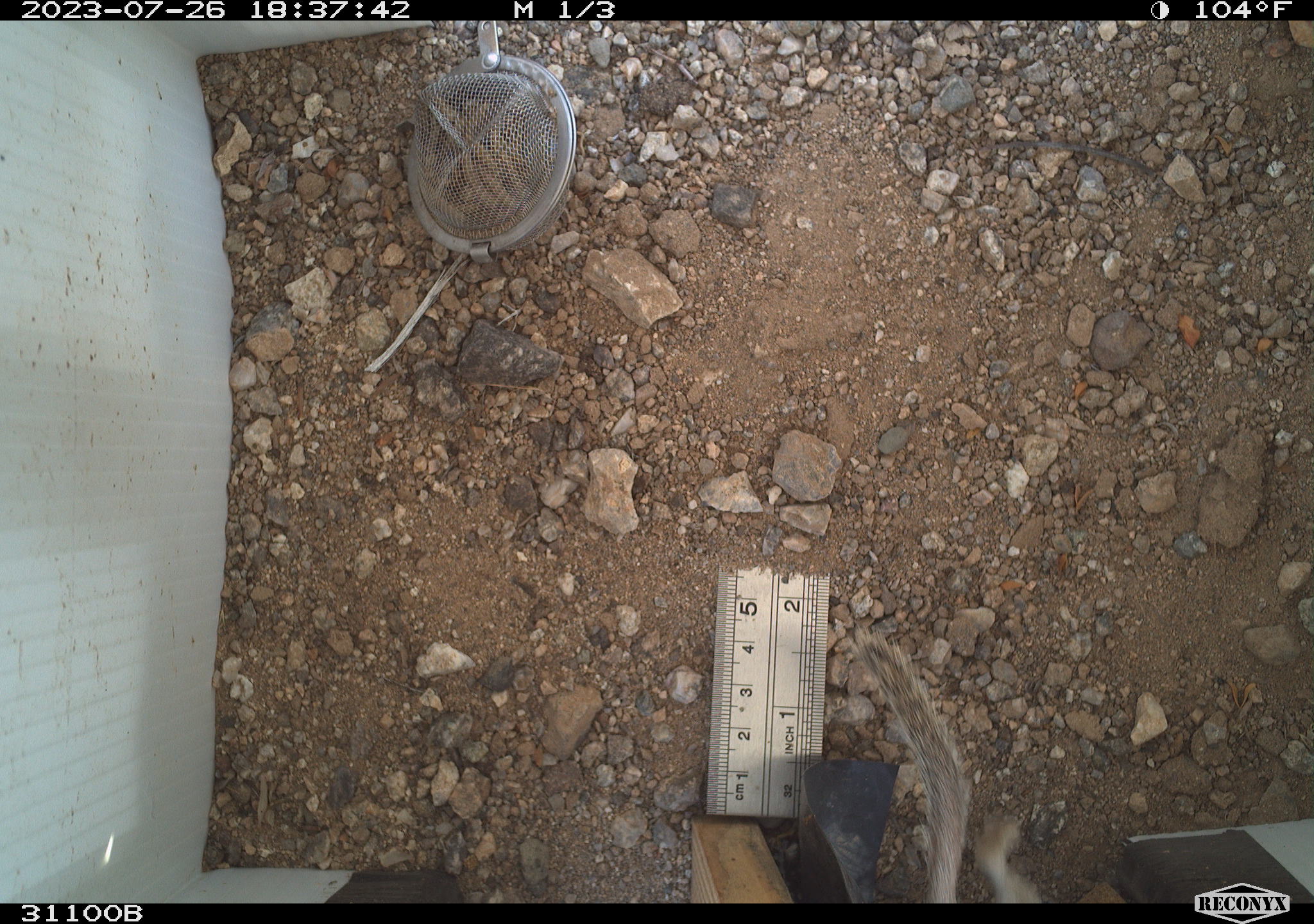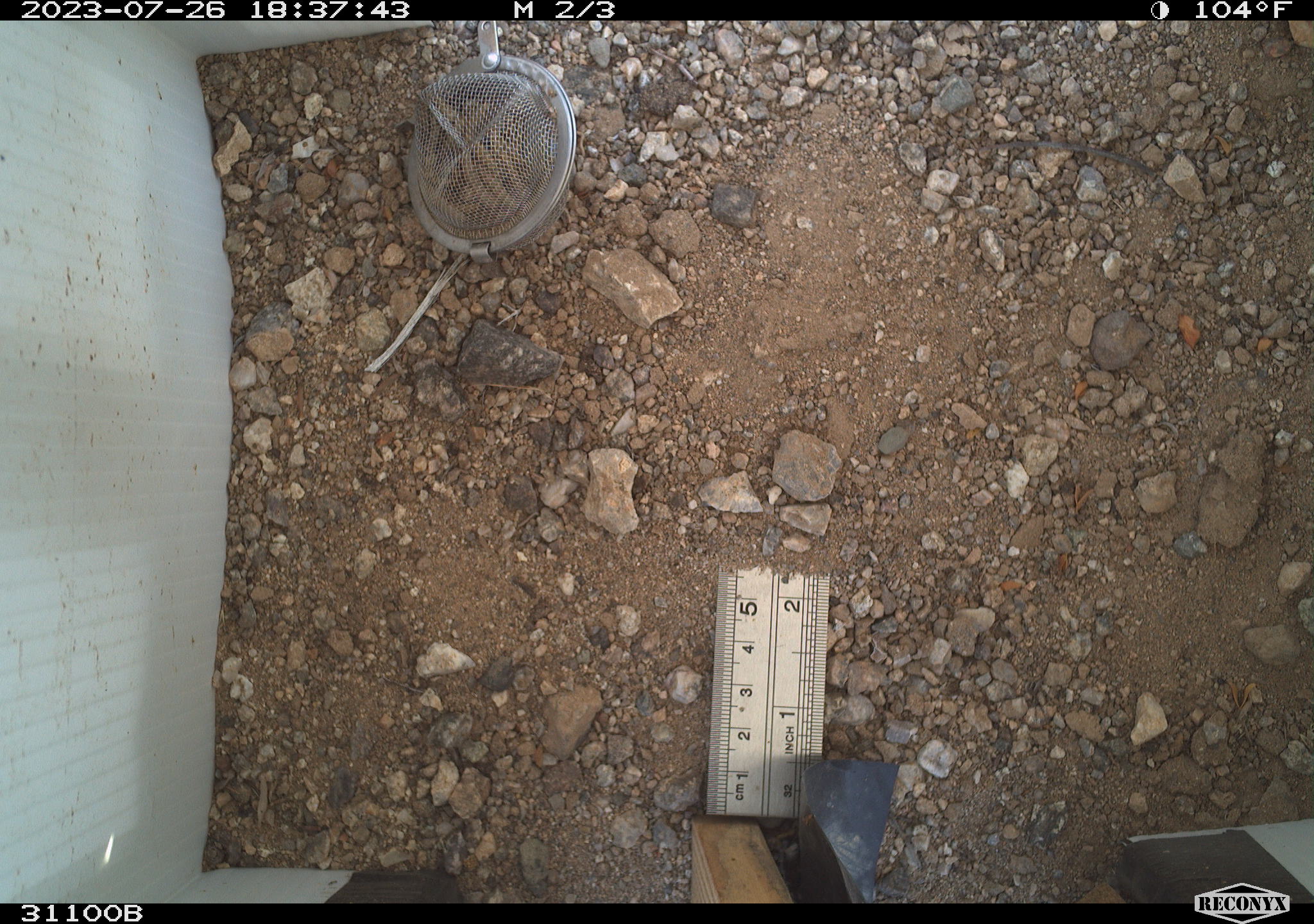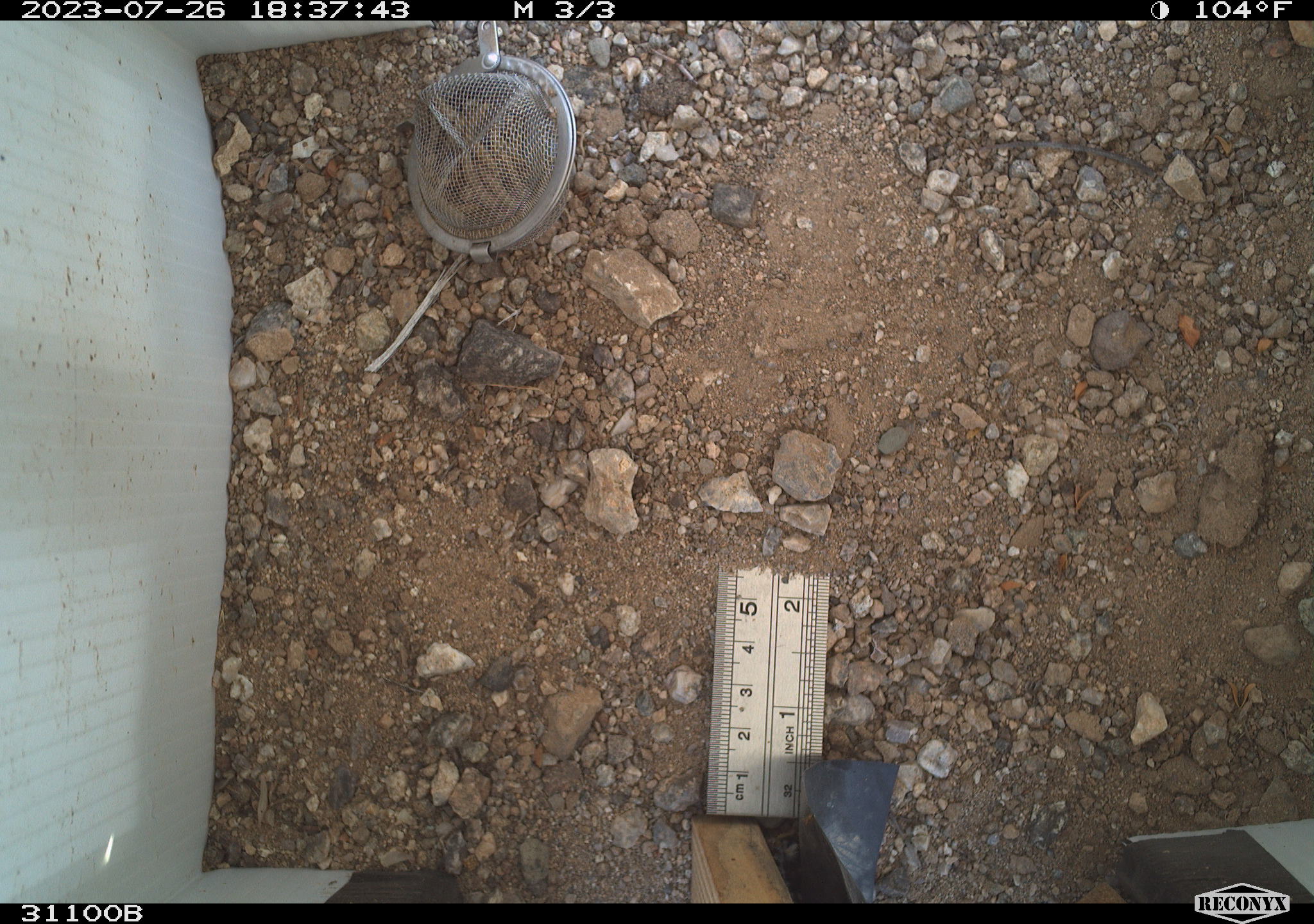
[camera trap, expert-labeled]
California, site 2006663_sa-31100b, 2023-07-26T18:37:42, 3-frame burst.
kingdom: Animalia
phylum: Chordata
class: Mammalia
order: Rodentia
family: Sciuridae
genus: Xerospermophilus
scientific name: Xerospermophilus tereticaudus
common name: round-tailed ground squirrel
Round-tailed ground squirrel (Xerospermophilus tereticaudus).